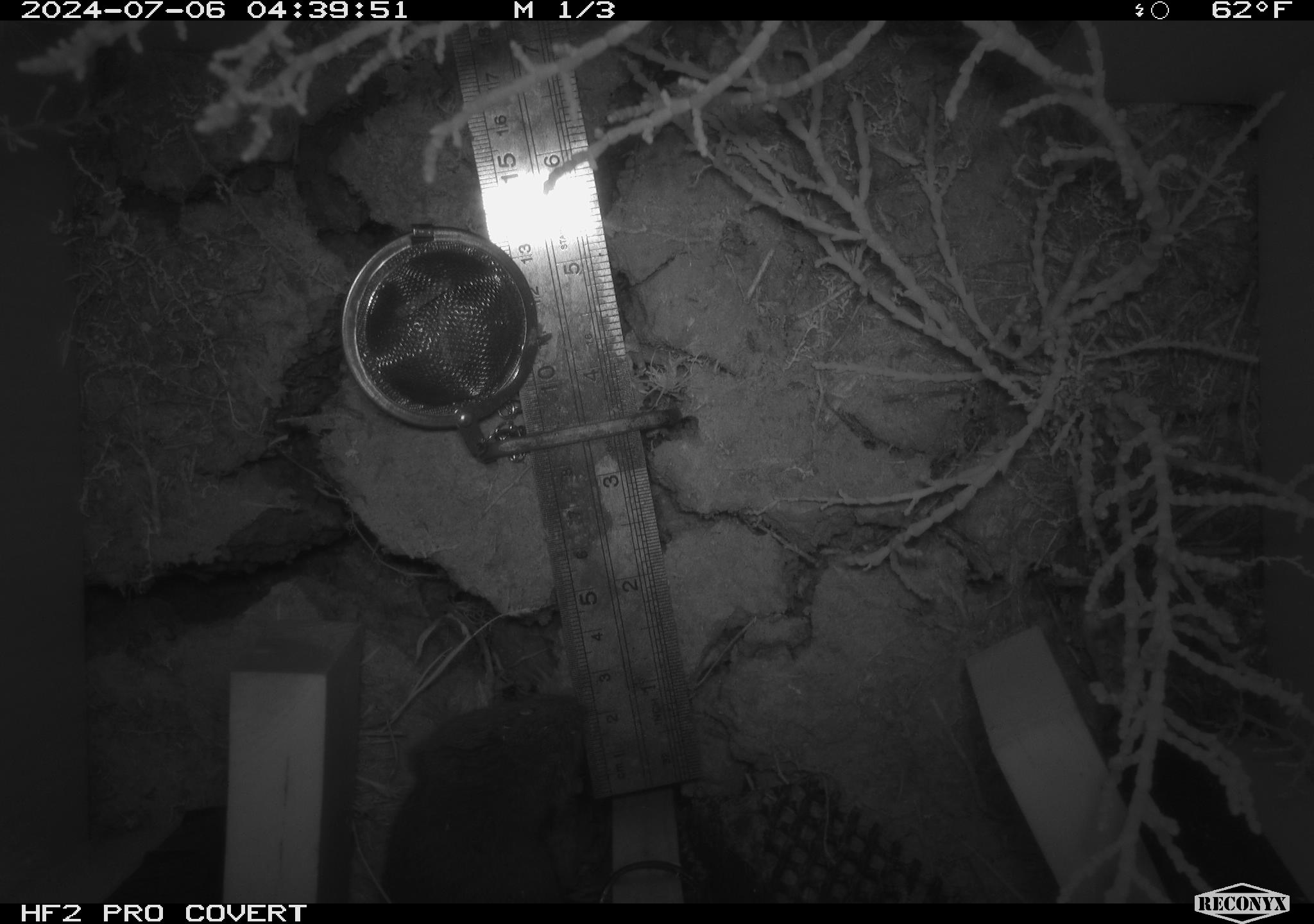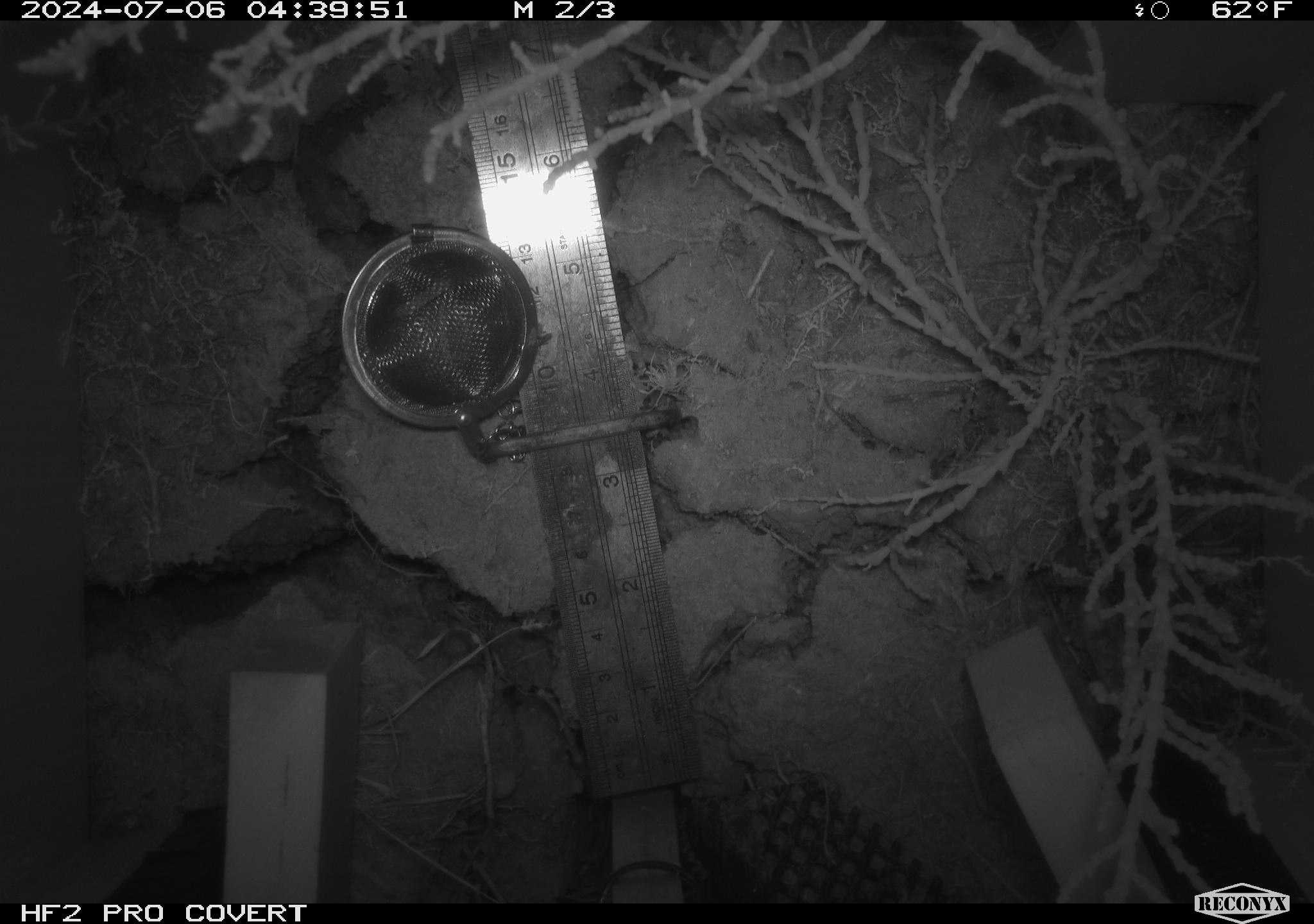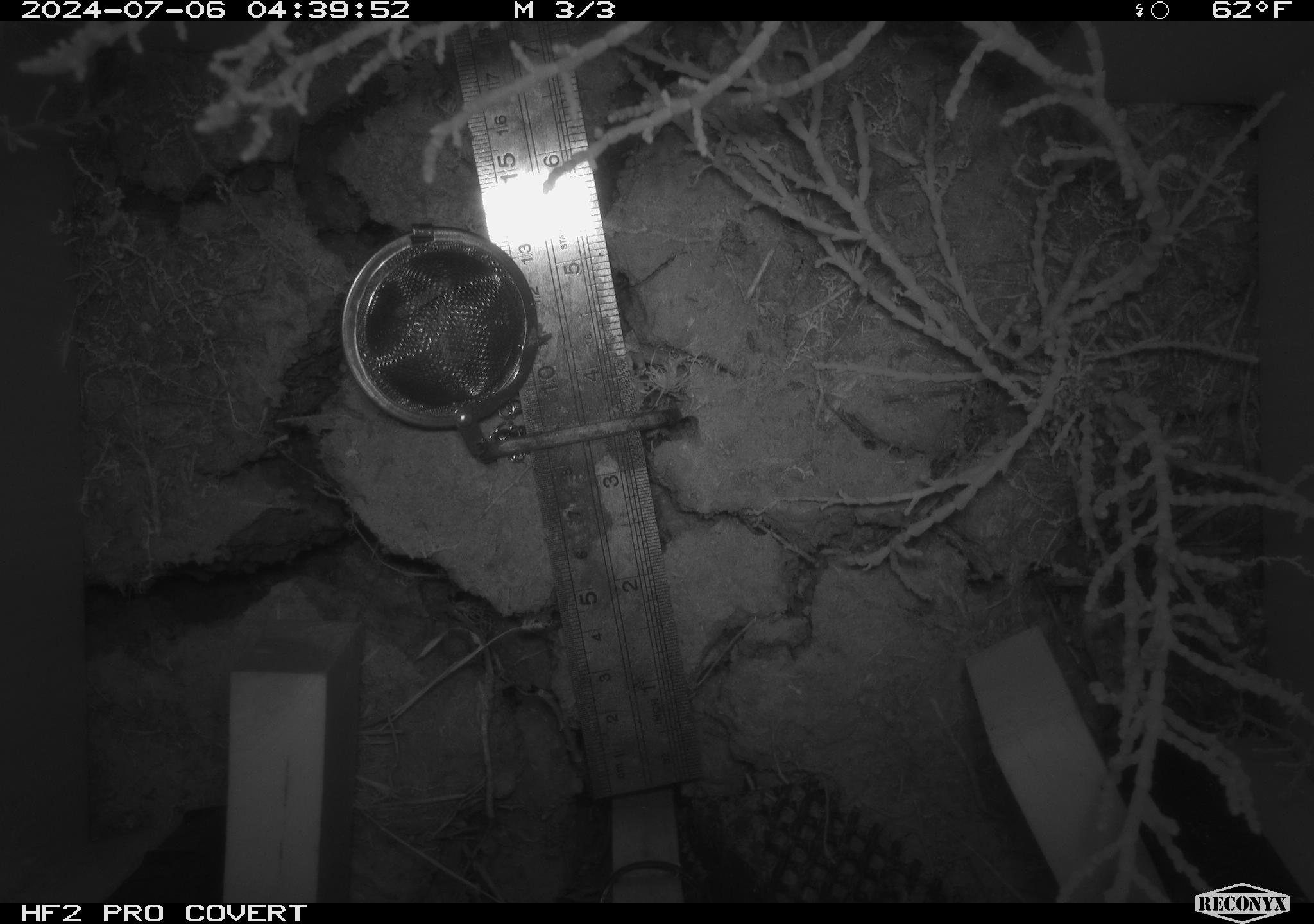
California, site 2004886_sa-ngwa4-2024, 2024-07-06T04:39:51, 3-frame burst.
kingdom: Animalia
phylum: Chordata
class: Mammalia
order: Rodentia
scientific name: Rodentia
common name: mouse species